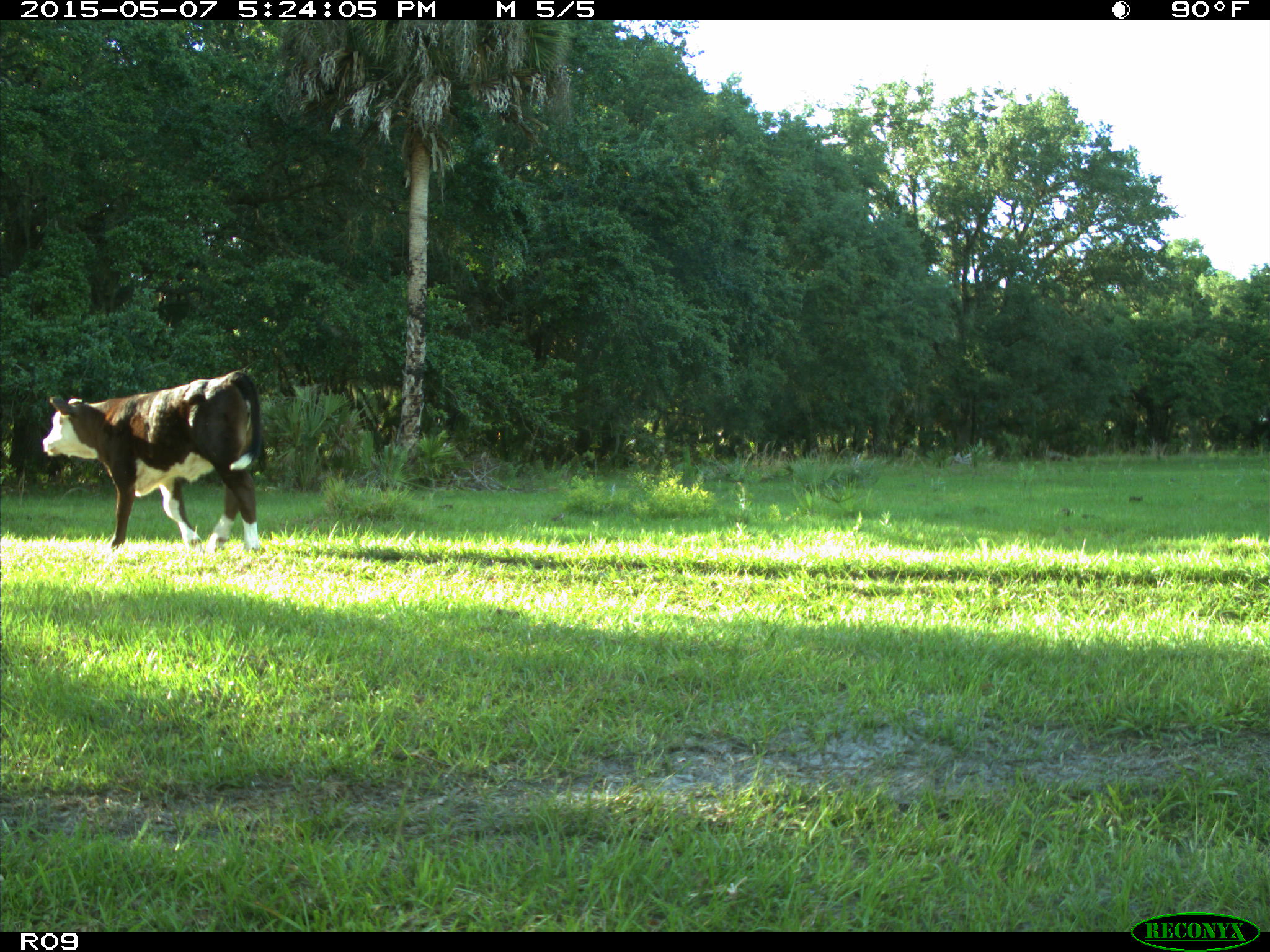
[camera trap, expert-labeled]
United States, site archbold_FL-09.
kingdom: Animalia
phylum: Chordata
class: Mammalia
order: Artiodactyla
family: Bovidae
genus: Bos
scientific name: Bos taurus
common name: domestic cow